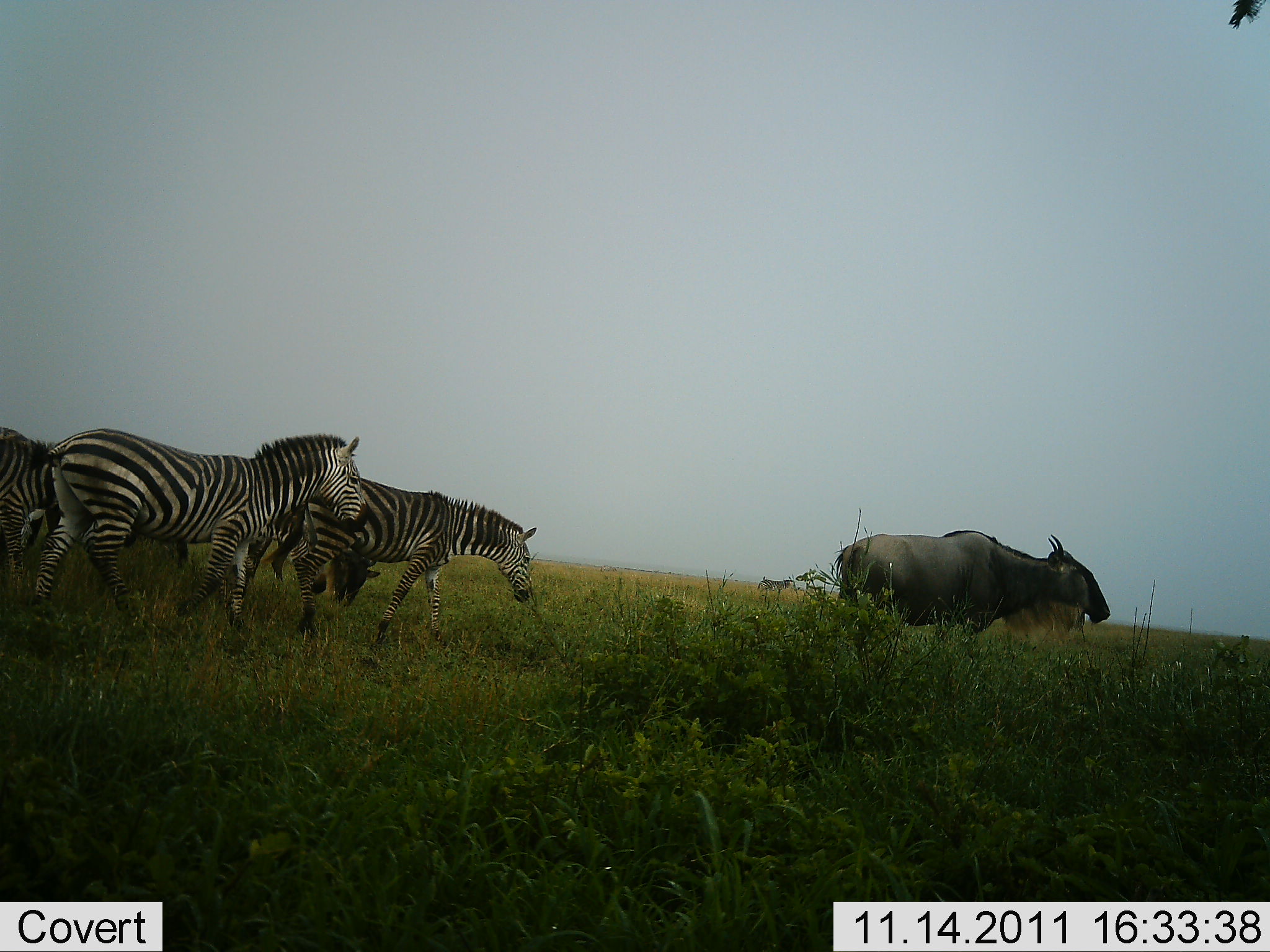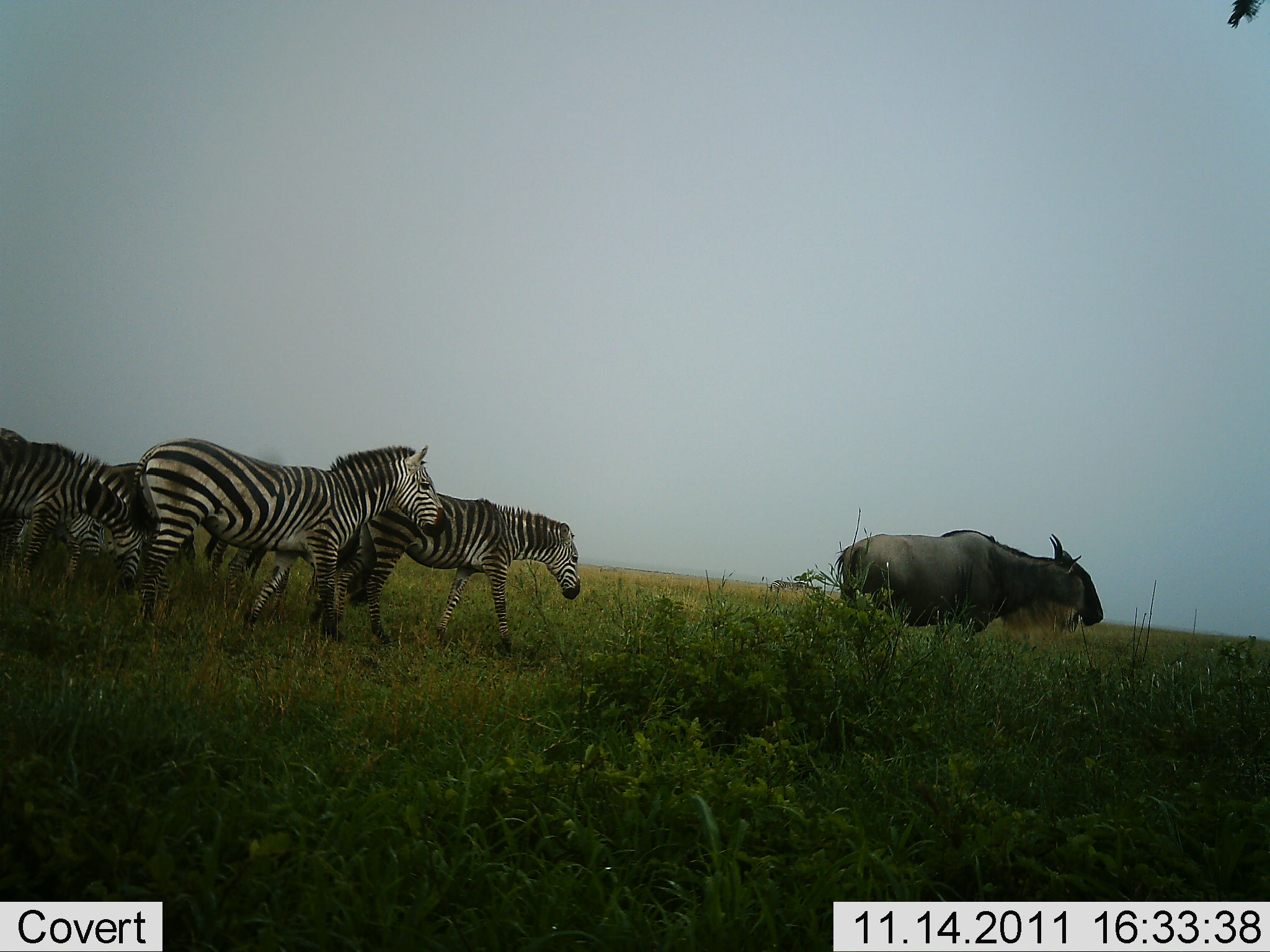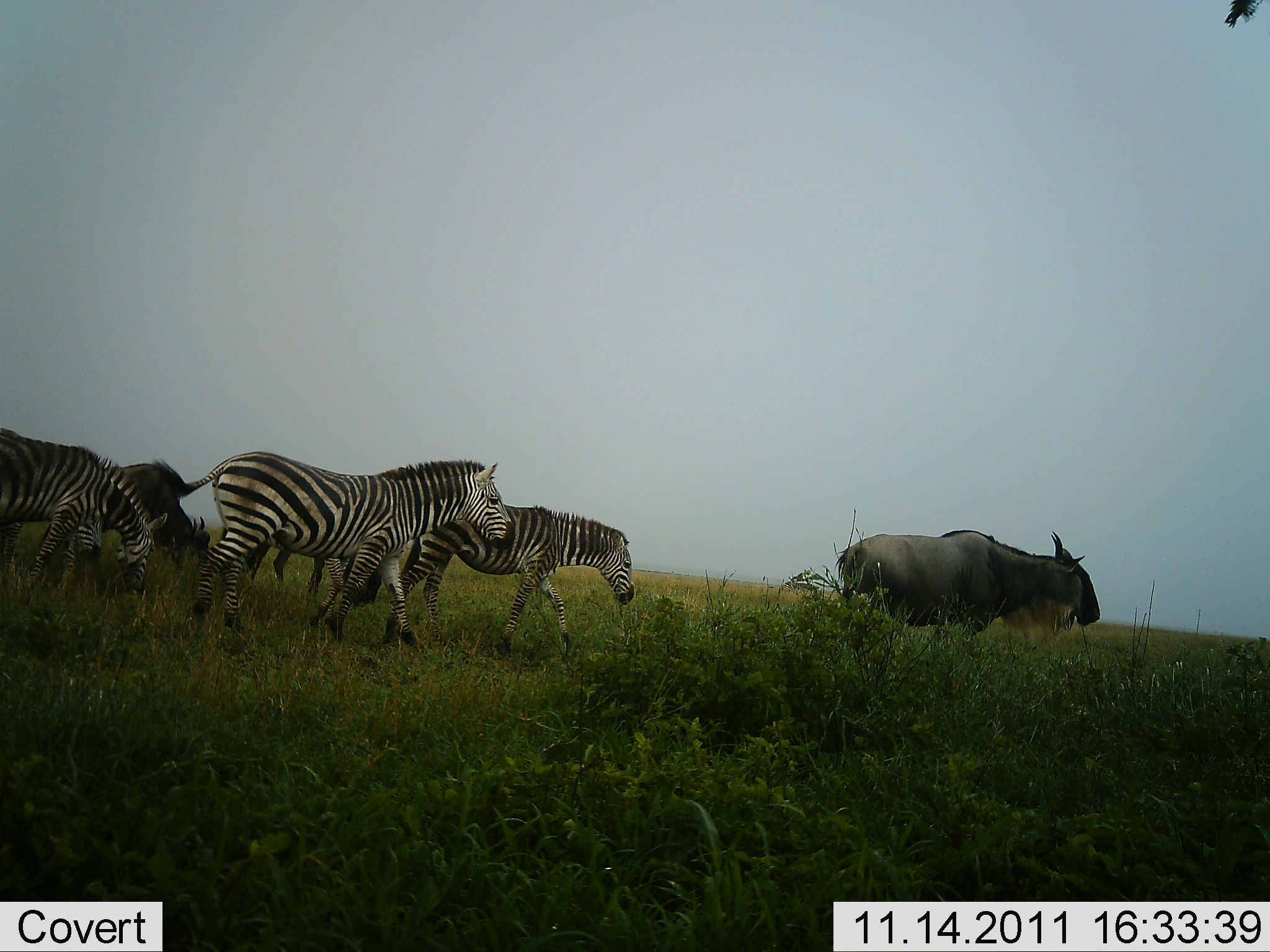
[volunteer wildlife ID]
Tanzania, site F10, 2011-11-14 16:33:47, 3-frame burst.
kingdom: Animalia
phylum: Chordata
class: Mammalia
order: Artiodactyla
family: Bovidae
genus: Connochaetes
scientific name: Connochaetes taurinus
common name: blue wildebeest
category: wildebeest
Wildebeest (blue wildebeest) (Connochaetes taurinus), count 1. Behavior (volunteer vote fractions): standing 68%, resting 0%, moving 37%, interacting 0%. Young present (vote fraction): 0%. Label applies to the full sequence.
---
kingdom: Animalia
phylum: Chordata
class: Mammalia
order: Perissodactyla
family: Equidae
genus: Equus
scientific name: Equus quagga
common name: plains zebra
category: zebra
Zebra (plains zebra) (Equus quagga), count 4. Behavior (volunteer vote fractions): standing 17%, resting 0%, moving 78%, interacting 0%. Young present (vote fraction): 0%. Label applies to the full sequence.